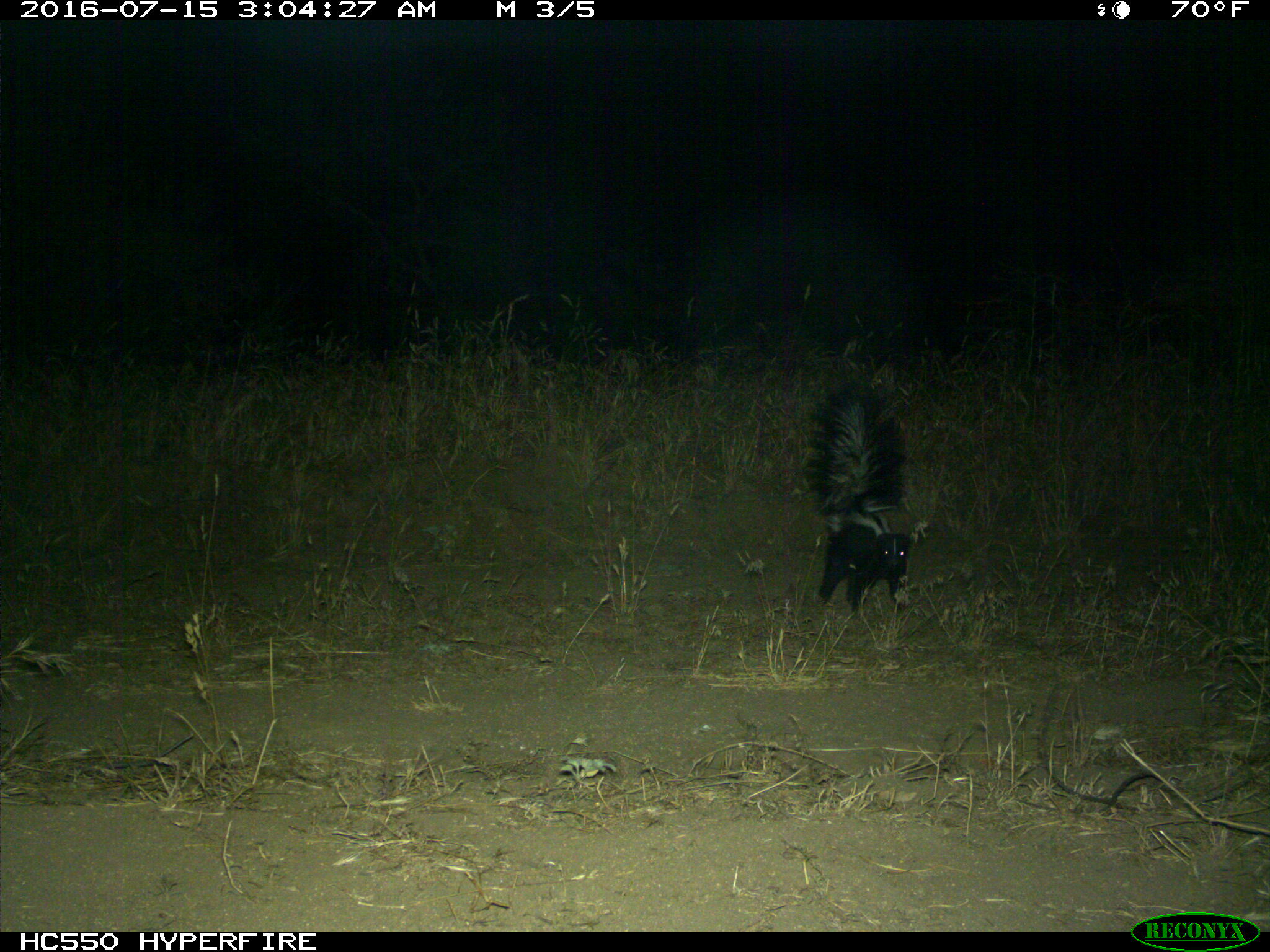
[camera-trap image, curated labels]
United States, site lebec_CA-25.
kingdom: Animalia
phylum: Chordata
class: Mammalia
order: Carnivora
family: Mephitidae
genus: Mephitis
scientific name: Mephitis mephitis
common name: striped skunk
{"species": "Mephitis mephitis (striped skunk)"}